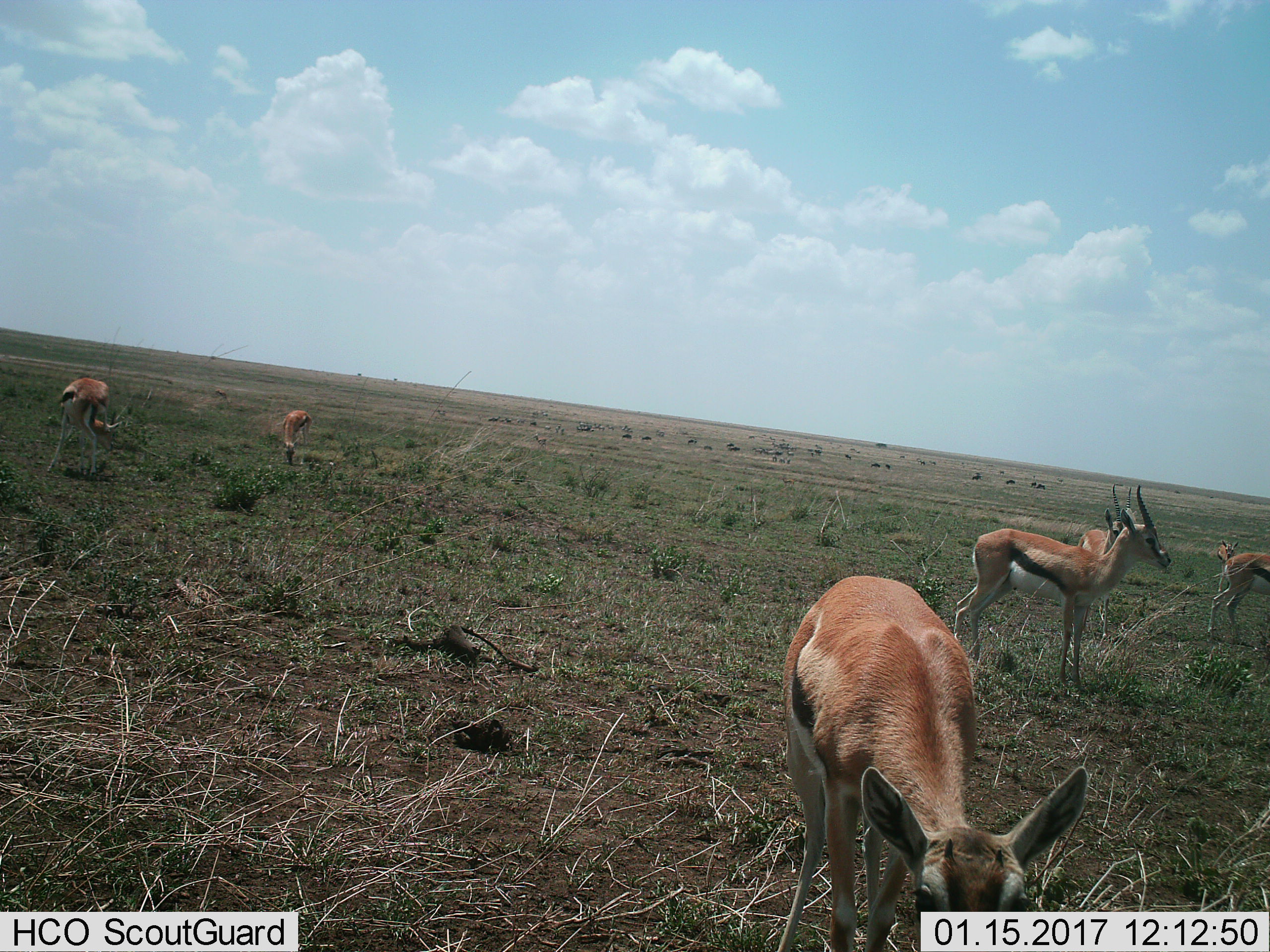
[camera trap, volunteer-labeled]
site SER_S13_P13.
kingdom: Animalia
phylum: Chordata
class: Mammalia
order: Artiodactyla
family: Bovidae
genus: Eudorcas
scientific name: Eudorcas thomsonii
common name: thomson's gazelle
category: gazellethomsons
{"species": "gazellethomsons (thomson's gazelle) (Eudorcas thomsonii)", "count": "6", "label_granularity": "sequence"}